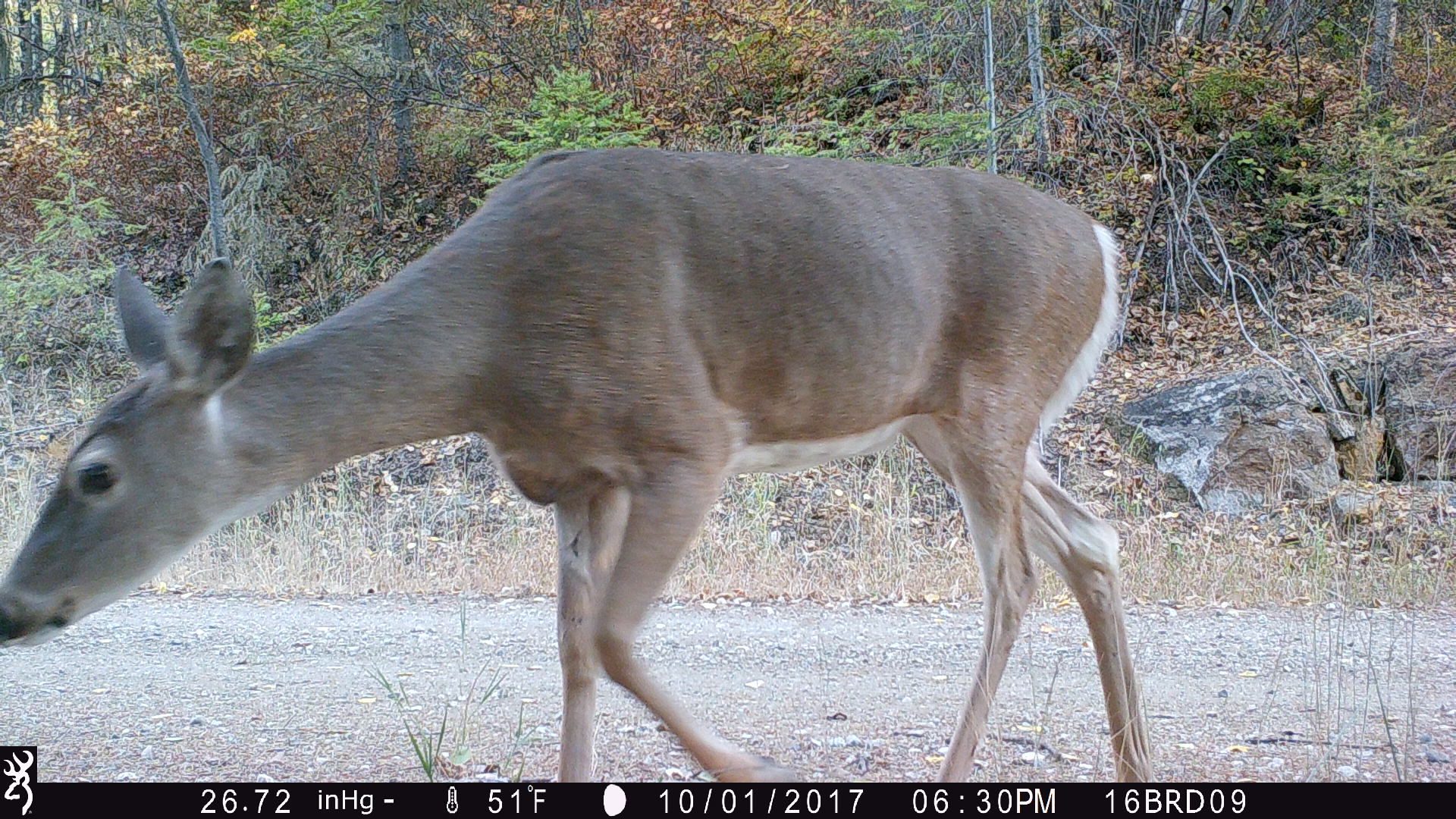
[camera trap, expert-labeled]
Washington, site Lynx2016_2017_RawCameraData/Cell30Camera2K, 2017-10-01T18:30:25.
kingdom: Animalia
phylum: Chordata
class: Mammalia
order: Artiodactyla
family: Cervidae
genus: Odocoileus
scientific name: Odocoileus virginianus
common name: white-tailed deer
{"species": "Odocoileus virginianus (white-tailed deer)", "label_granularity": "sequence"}